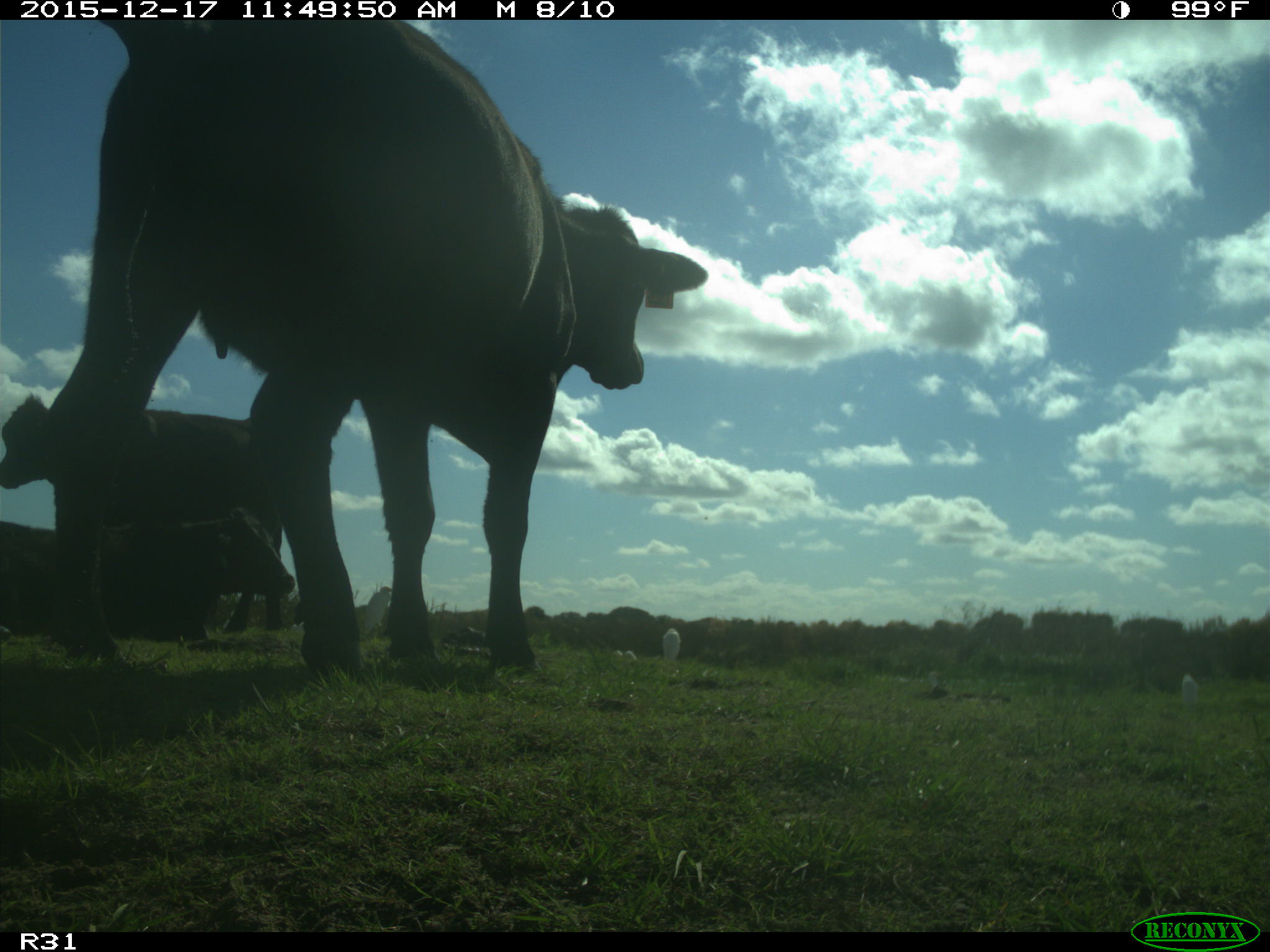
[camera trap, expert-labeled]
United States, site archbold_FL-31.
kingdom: Animalia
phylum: Chordata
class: Mammalia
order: Artiodactyla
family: Bovidae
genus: Bos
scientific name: Bos taurus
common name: domestic cow